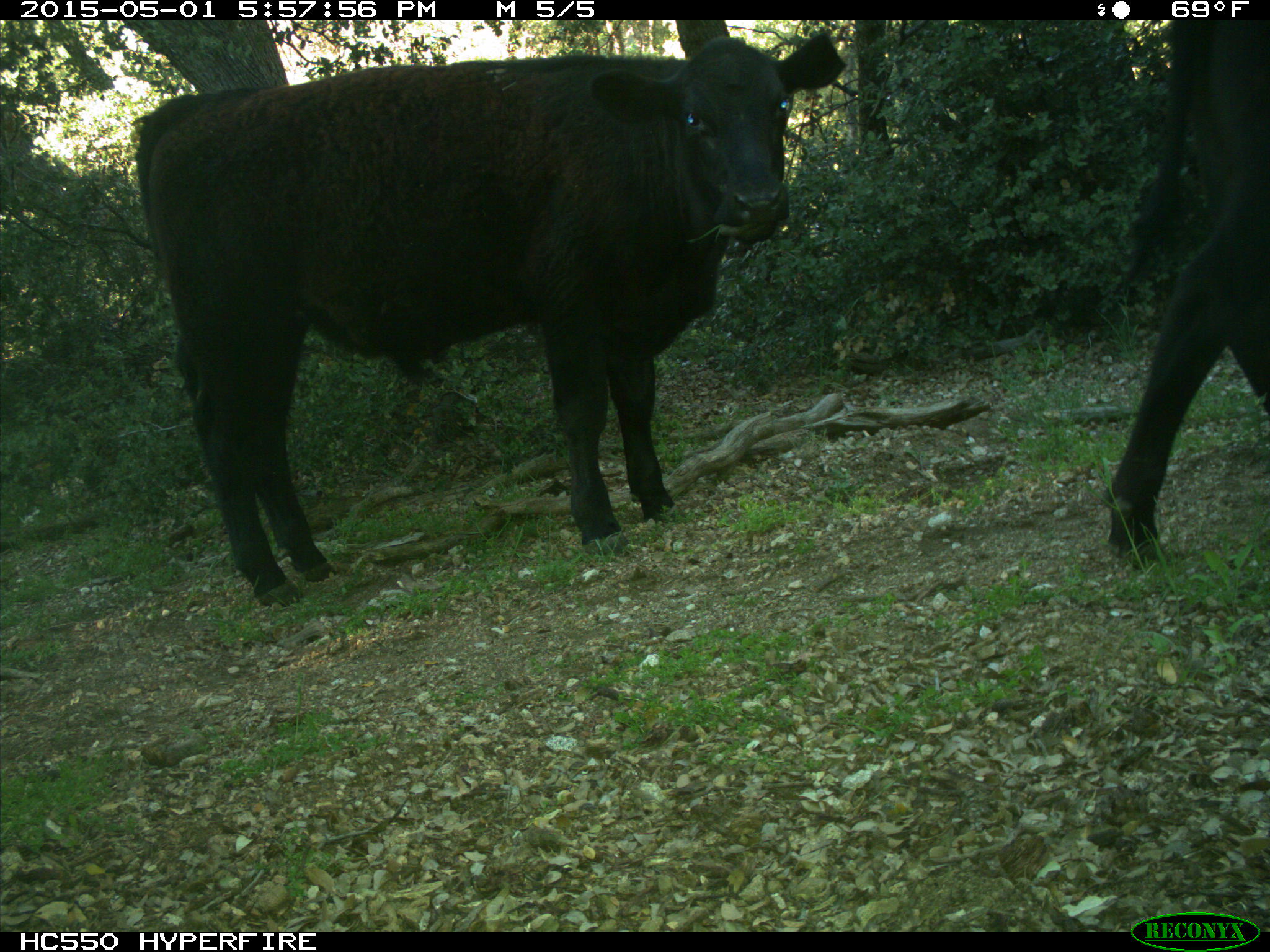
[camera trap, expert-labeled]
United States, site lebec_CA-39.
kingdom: Animalia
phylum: Chordata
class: Mammalia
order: Artiodactyla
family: Bovidae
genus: Bos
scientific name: Bos taurus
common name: domestic cow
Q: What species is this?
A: Bos taurus (domestic cow).